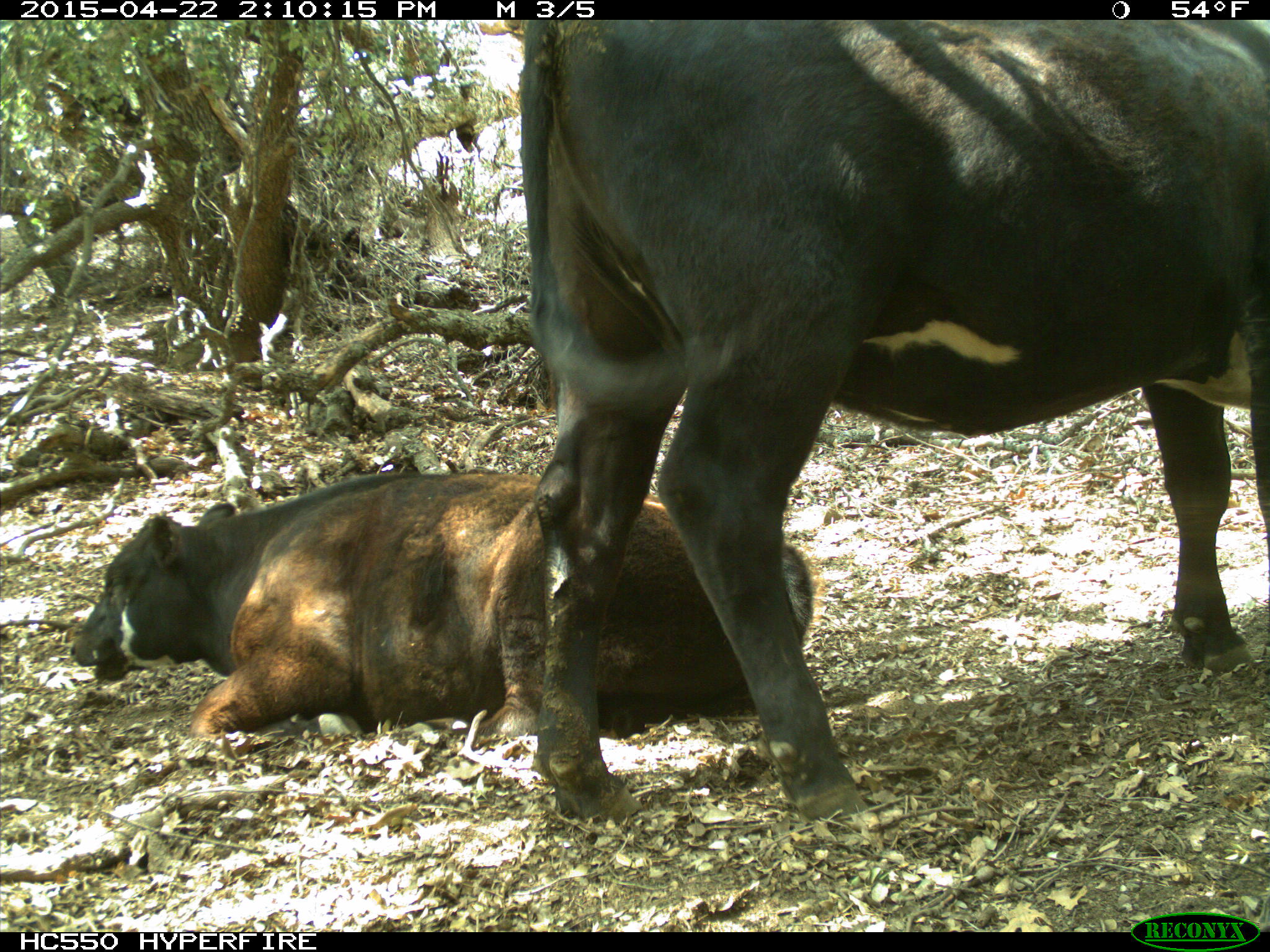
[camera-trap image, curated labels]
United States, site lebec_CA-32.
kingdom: Animalia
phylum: Chordata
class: Mammalia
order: Artiodactyla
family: Bovidae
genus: Bos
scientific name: Bos taurus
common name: domestic cow